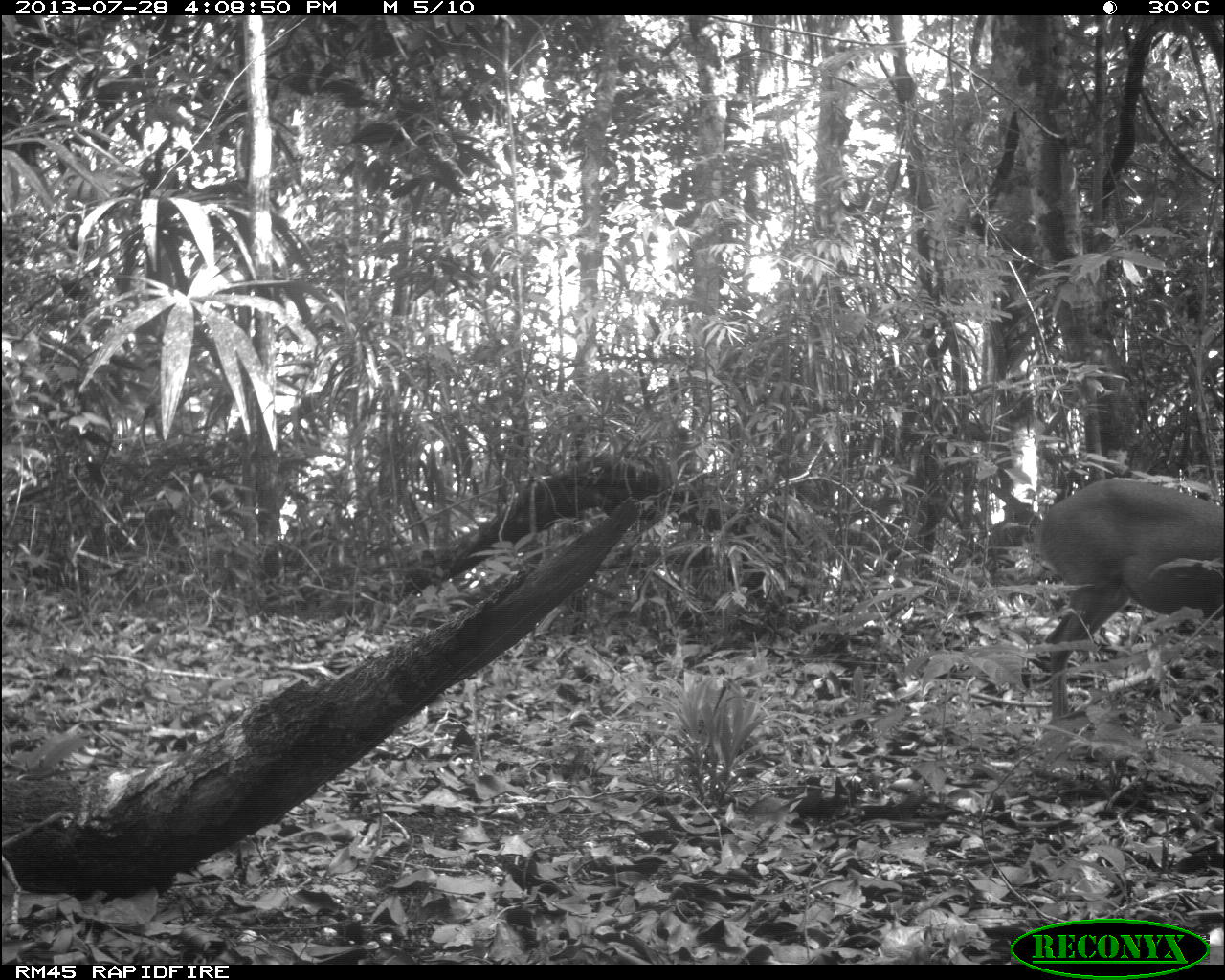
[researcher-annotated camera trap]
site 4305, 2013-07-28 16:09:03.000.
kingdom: Animalia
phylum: Chordata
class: Mammalia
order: Artiodactyla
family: Cervidae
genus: Mazama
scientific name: Mazama temama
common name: central american red brocket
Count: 1.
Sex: male.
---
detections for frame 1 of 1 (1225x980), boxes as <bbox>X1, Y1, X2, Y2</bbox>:
mazama temama: <bbox>1032, 477, 1225, 722</bbox>